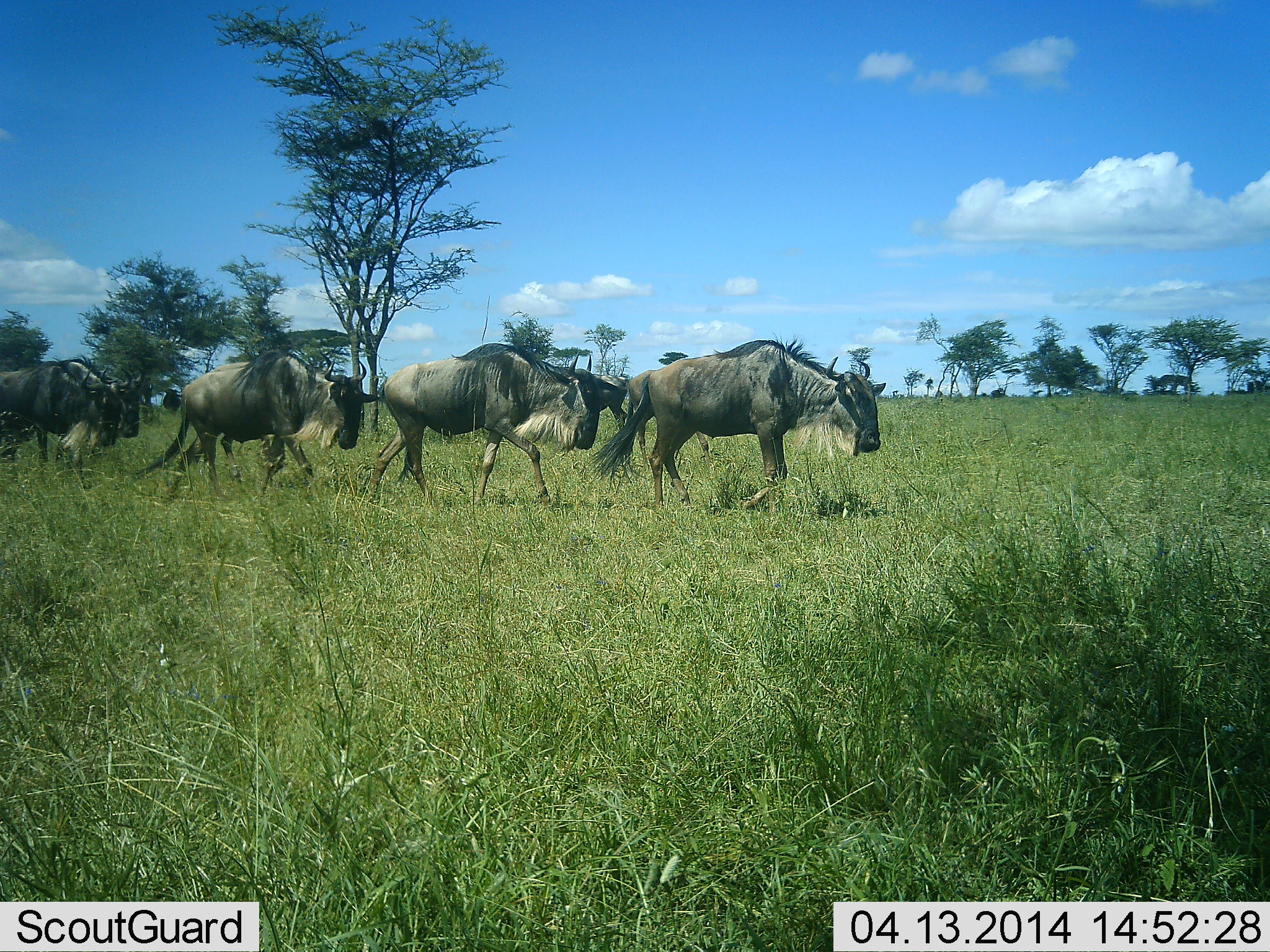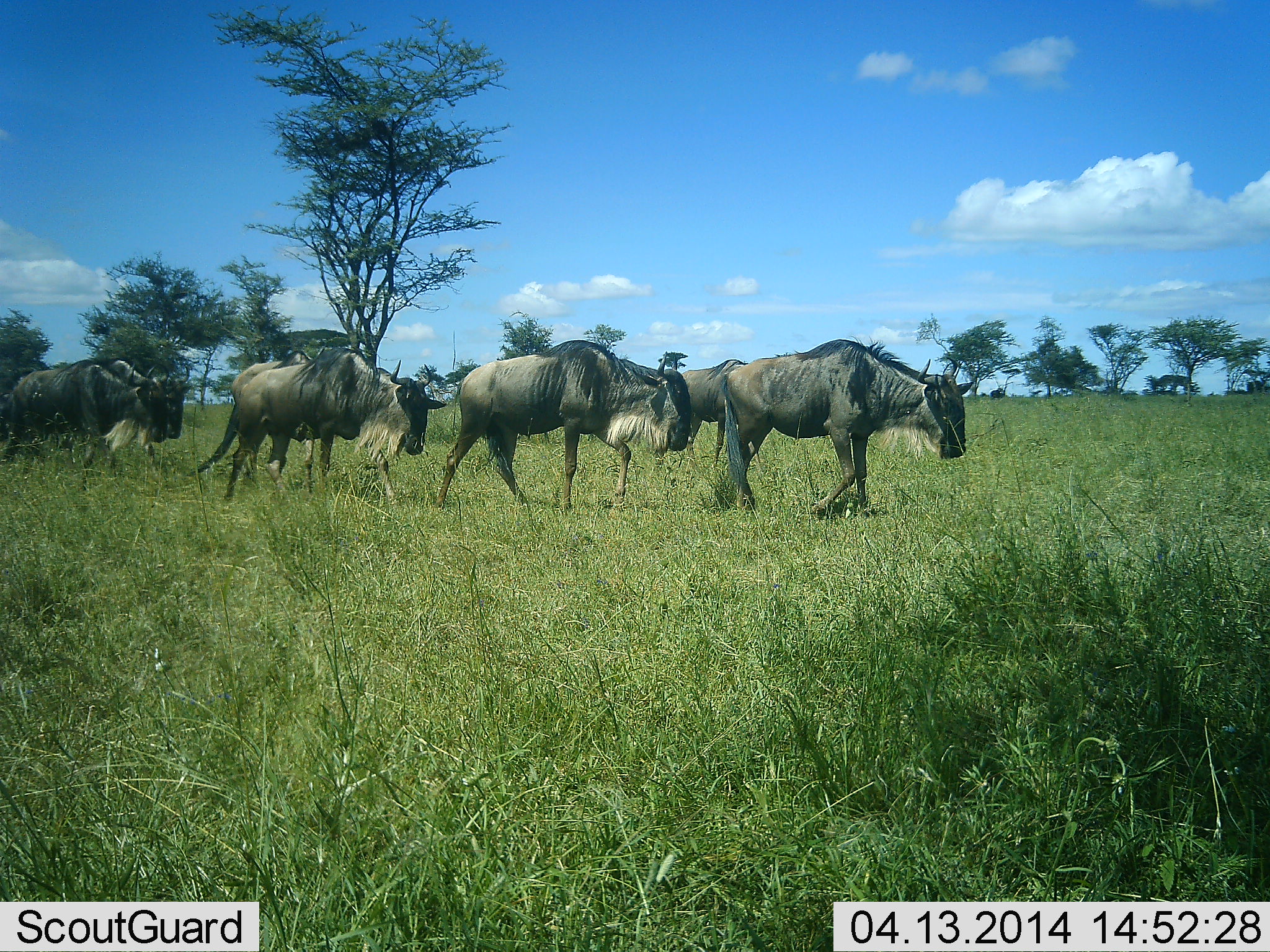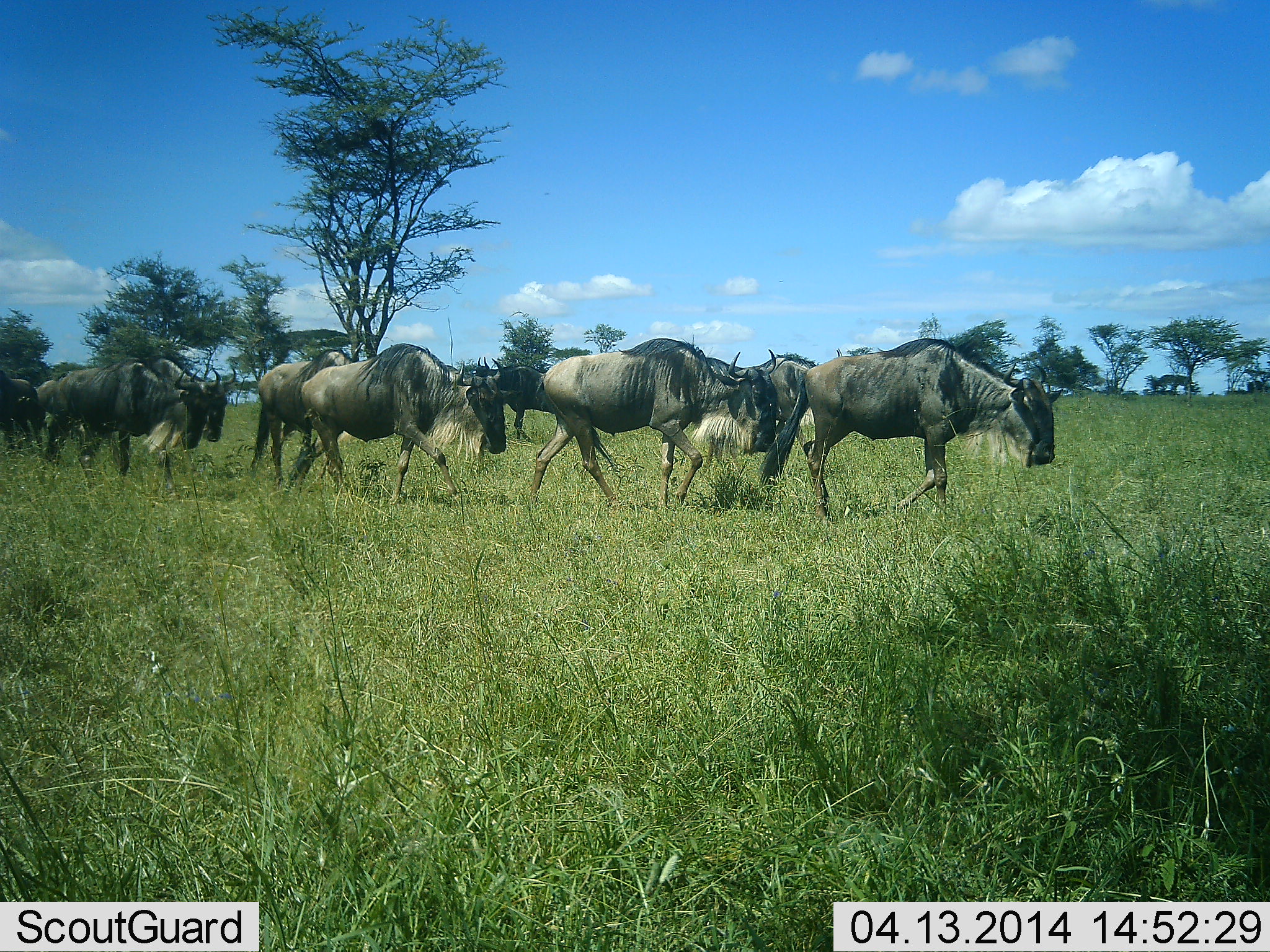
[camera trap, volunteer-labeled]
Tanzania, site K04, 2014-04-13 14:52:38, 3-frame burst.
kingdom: Animalia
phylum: Chordata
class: Mammalia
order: Artiodactyla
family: Bovidae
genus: Connochaetes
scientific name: Connochaetes taurinus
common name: blue wildebeest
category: wildebeest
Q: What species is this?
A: Wildebeest (blue wildebeest) (Connochaetes taurinus).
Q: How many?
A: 7.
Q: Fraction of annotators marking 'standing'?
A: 0%.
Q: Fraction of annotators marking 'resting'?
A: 0%.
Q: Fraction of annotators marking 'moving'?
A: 100%.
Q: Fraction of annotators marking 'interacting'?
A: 0%.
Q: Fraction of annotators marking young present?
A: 0%.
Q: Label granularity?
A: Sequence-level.